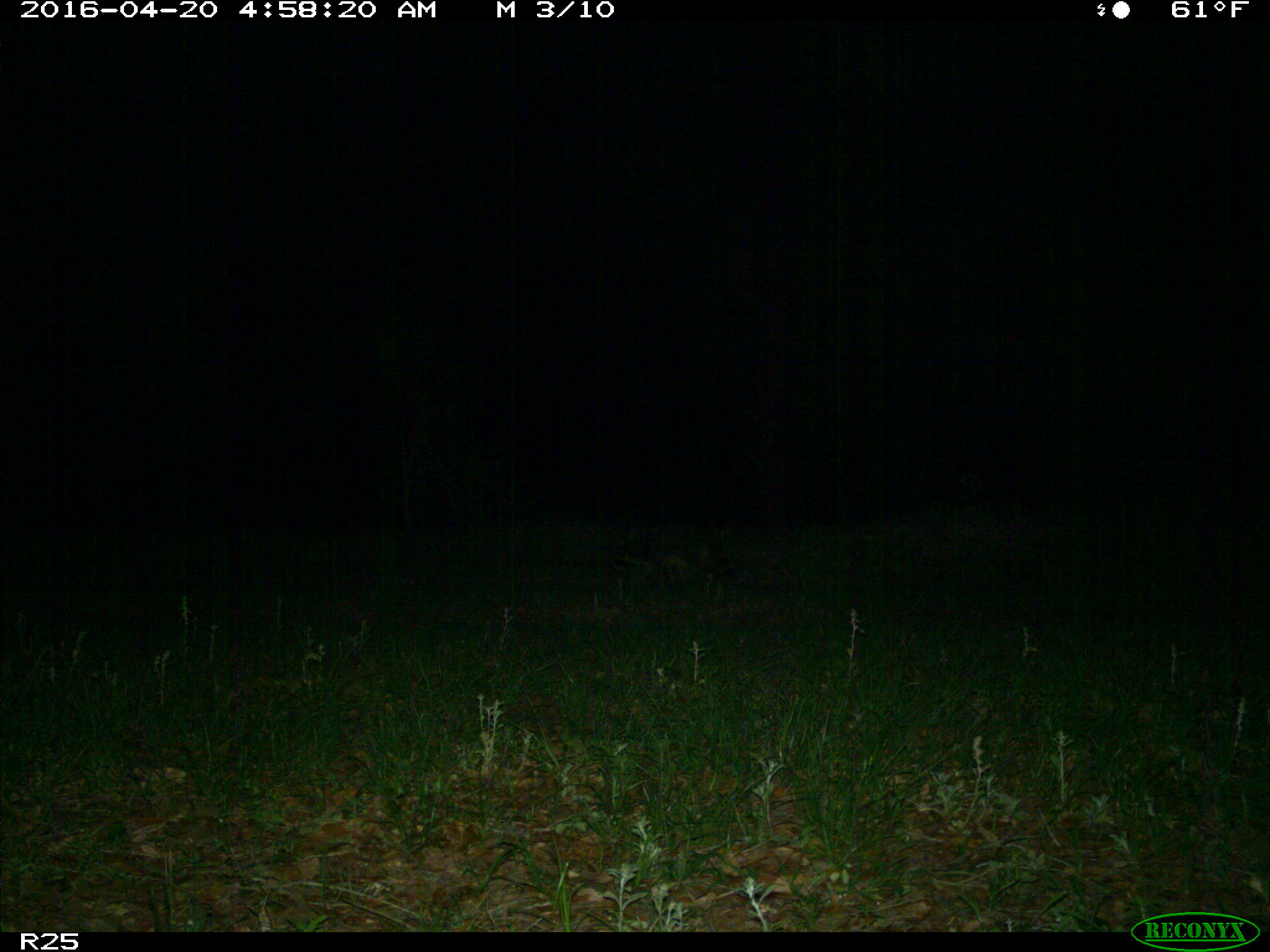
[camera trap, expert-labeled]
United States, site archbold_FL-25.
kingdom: Animalia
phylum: Chordata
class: Mammalia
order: Carnivora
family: Procyonidae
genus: Procyon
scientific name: Procyon lotor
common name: common raccoon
Procyon lotor (common raccoon).